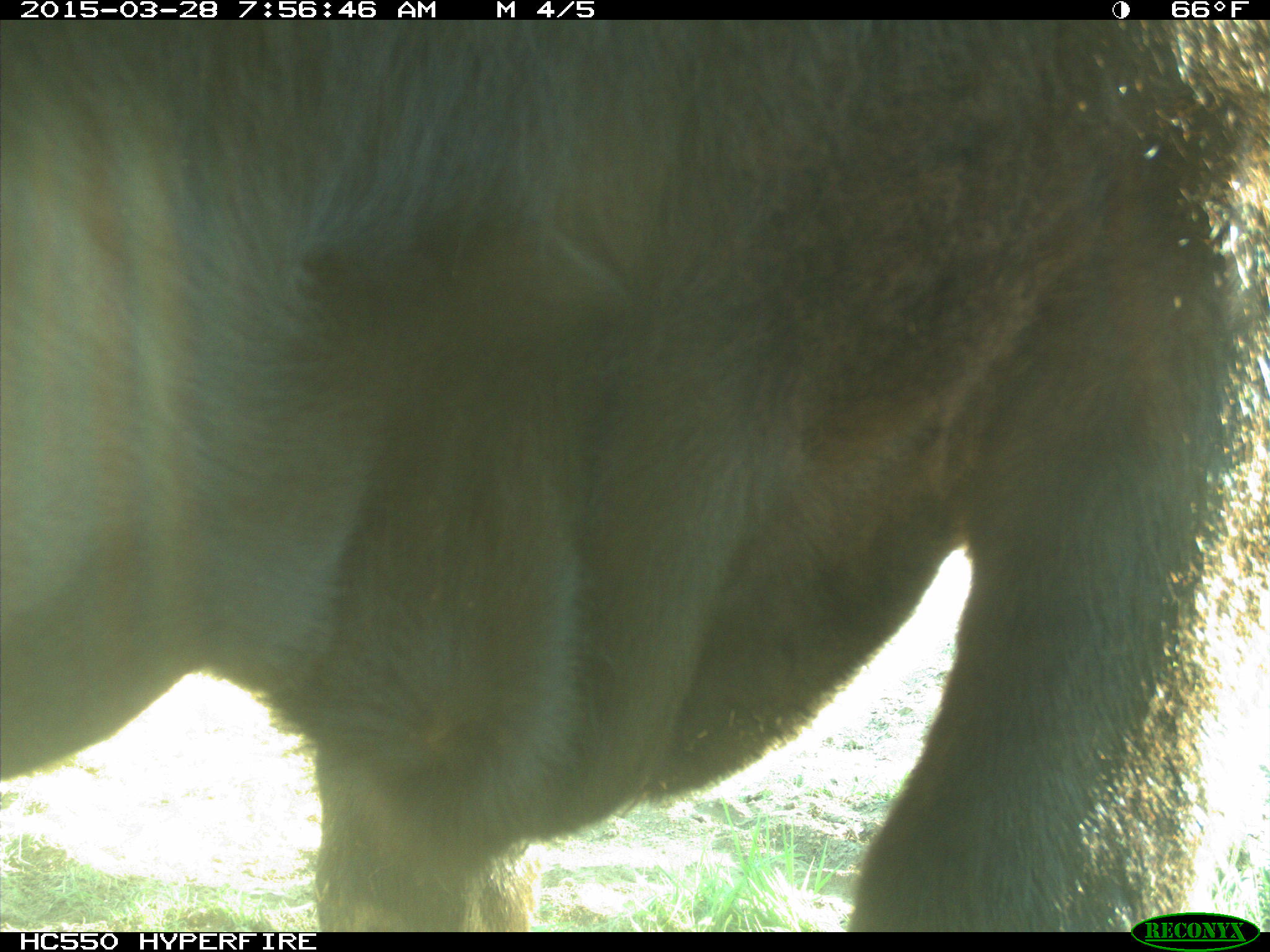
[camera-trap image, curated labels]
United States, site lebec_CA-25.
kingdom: Animalia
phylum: Chordata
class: Mammalia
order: Artiodactyla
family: Bovidae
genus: Bos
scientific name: Bos taurus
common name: domestic cow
Bos taurus (domestic cow).